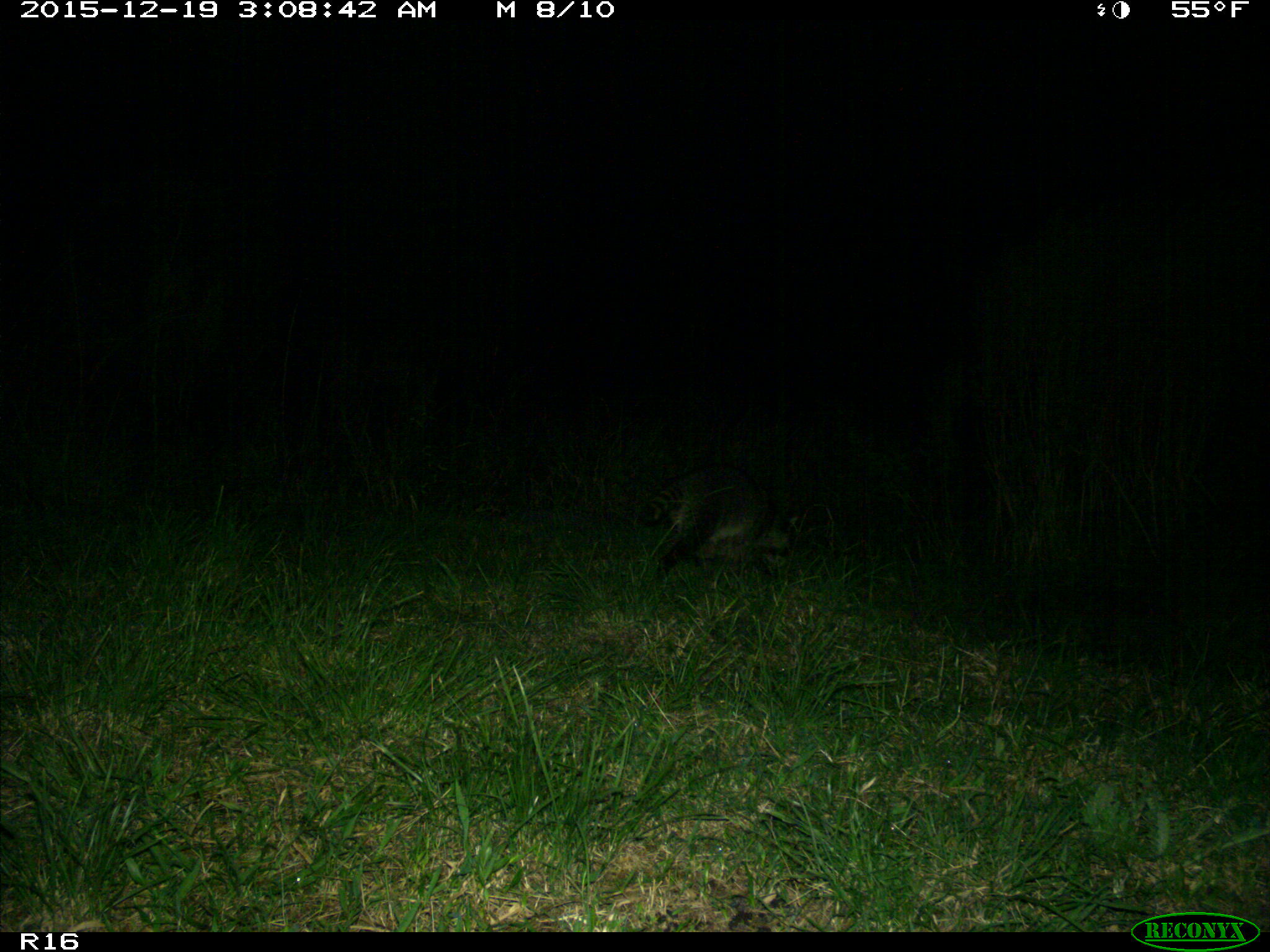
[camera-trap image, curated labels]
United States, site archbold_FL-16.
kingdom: Animalia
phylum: Chordata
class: Mammalia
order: Carnivora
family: Procyonidae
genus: Procyon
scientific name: Procyon lotor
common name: common raccoon